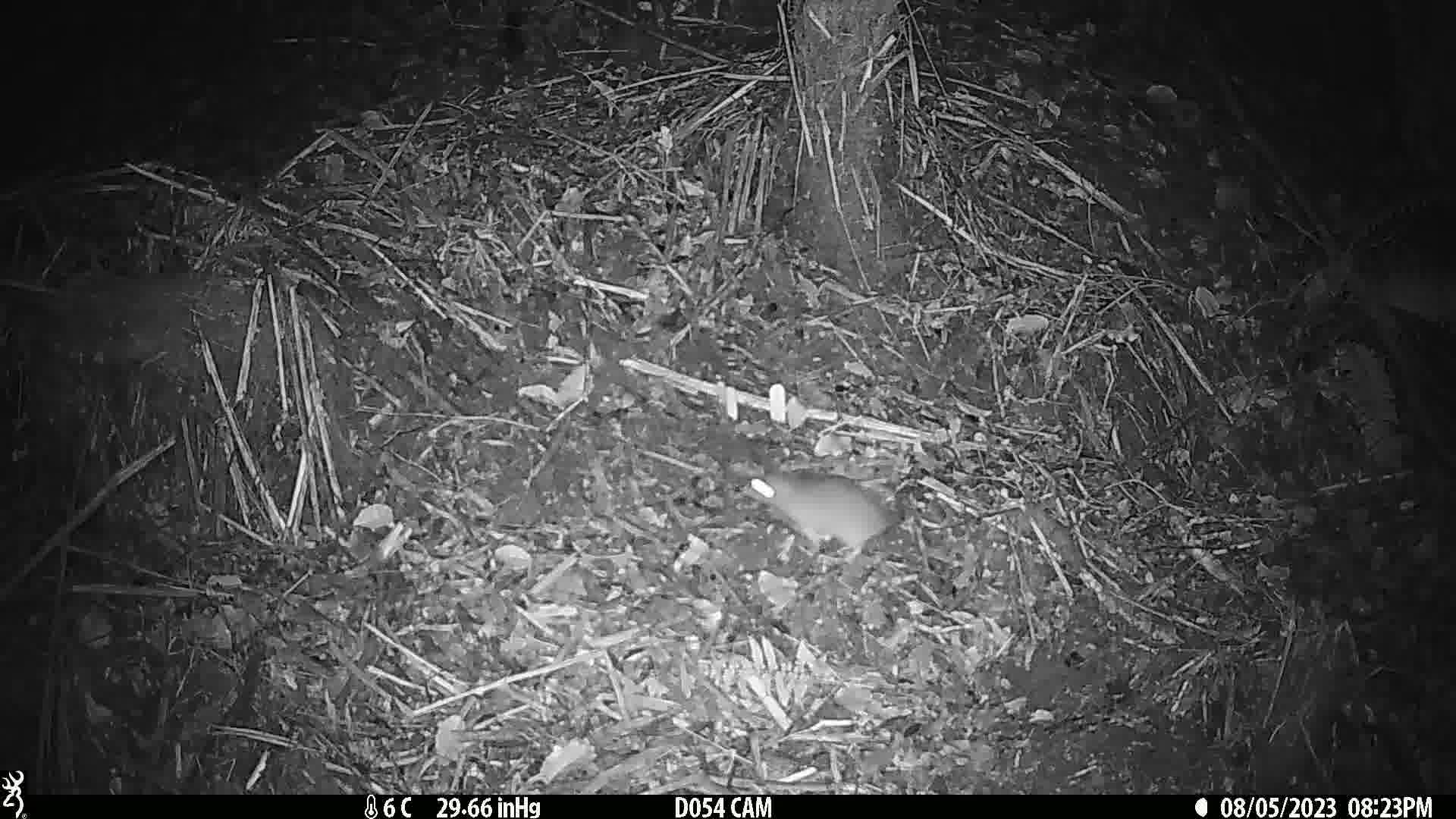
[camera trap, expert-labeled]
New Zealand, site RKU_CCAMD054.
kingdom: Animalia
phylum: Chordata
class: Mammalia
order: Rodentia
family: Muridae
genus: Rattus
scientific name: Rattus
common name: rat